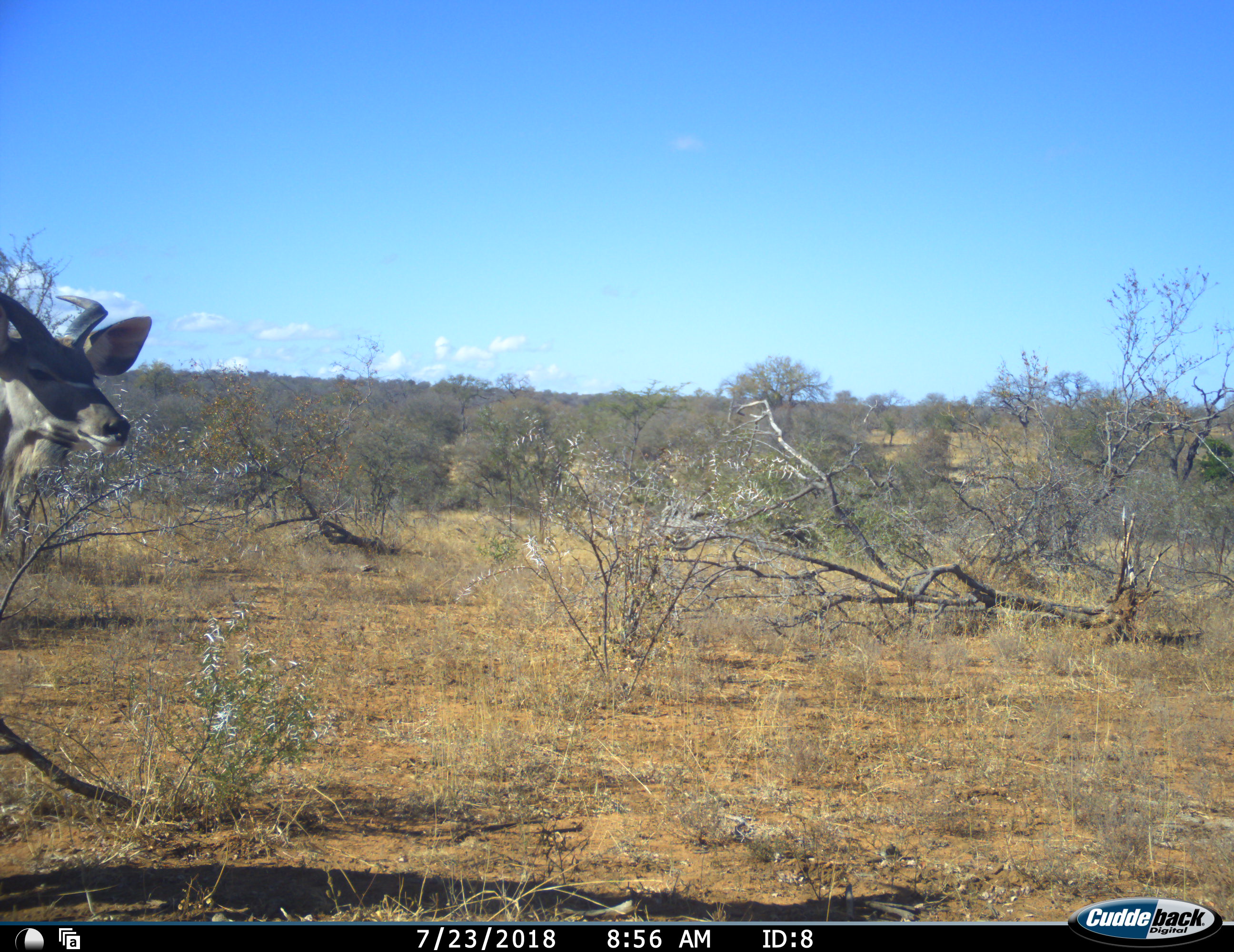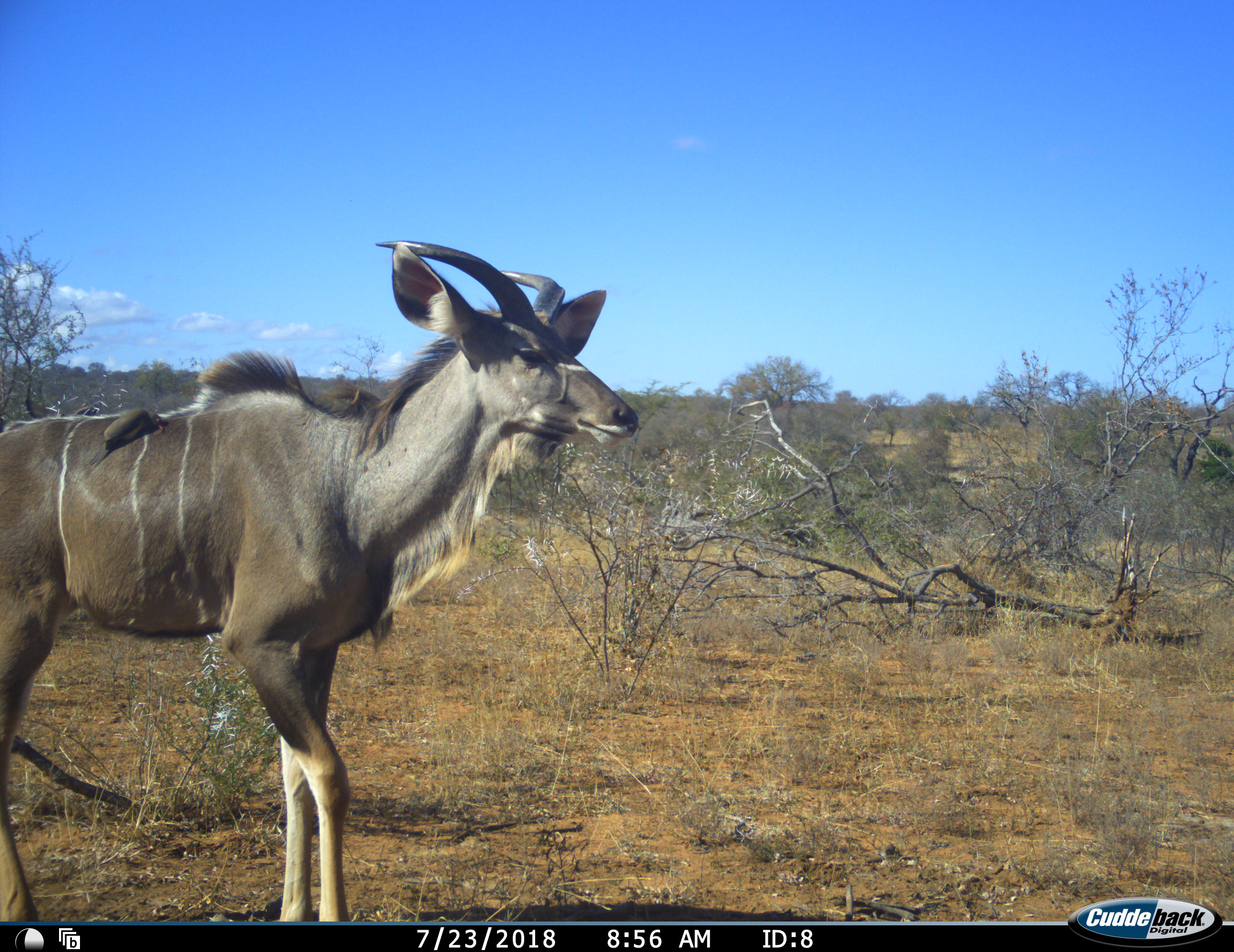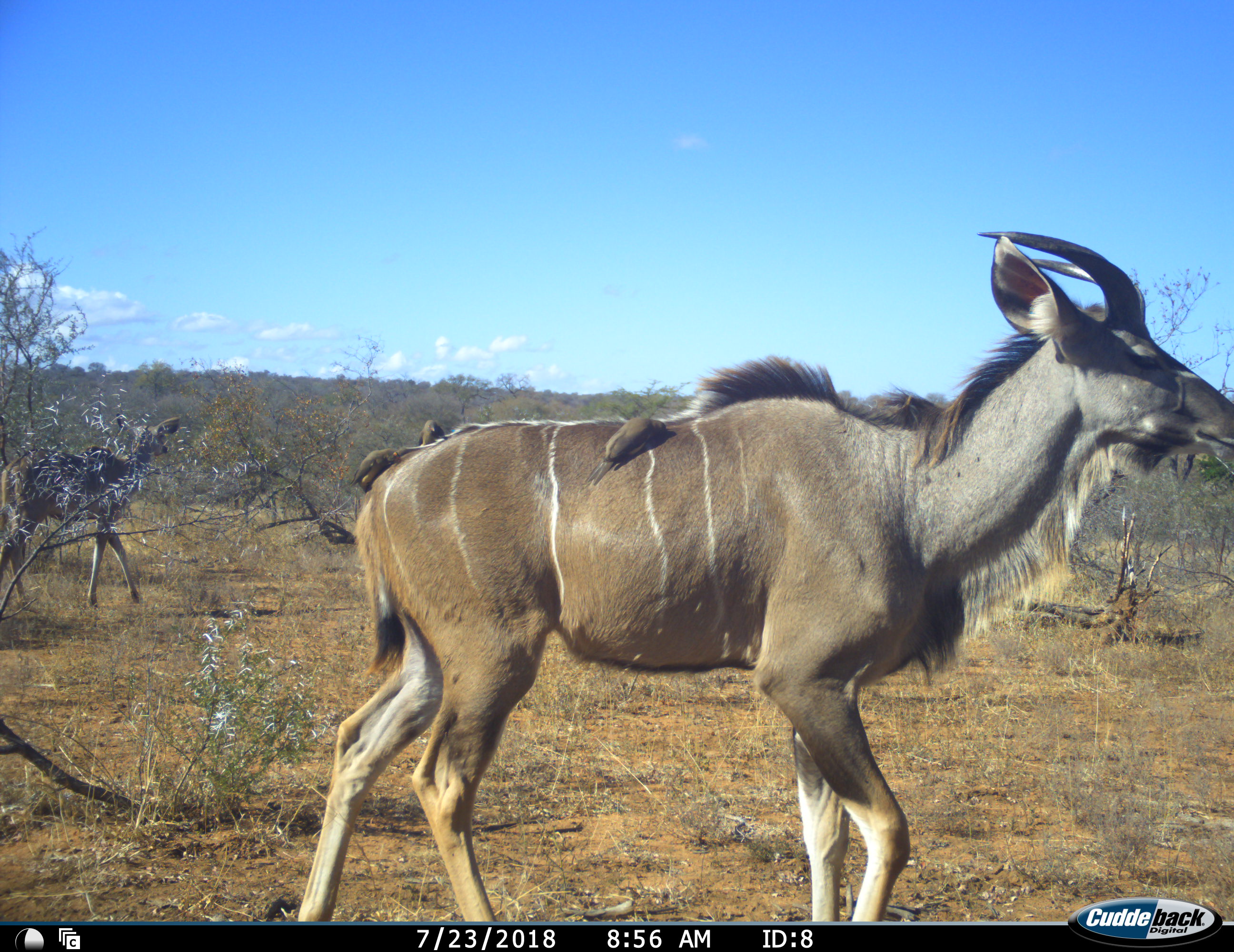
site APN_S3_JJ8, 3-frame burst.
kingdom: Animalia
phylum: Chordata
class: Aves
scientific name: Aves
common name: bird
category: birdother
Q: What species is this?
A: Birdother (bird) (Aves).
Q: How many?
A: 3.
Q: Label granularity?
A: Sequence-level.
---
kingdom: Animalia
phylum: Chordata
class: Mammalia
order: Artiodactyla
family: Bovidae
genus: Tragelaphus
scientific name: Tragelaphus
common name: kudu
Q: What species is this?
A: Kudu (Tragelaphus).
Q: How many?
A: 2.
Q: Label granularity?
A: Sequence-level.